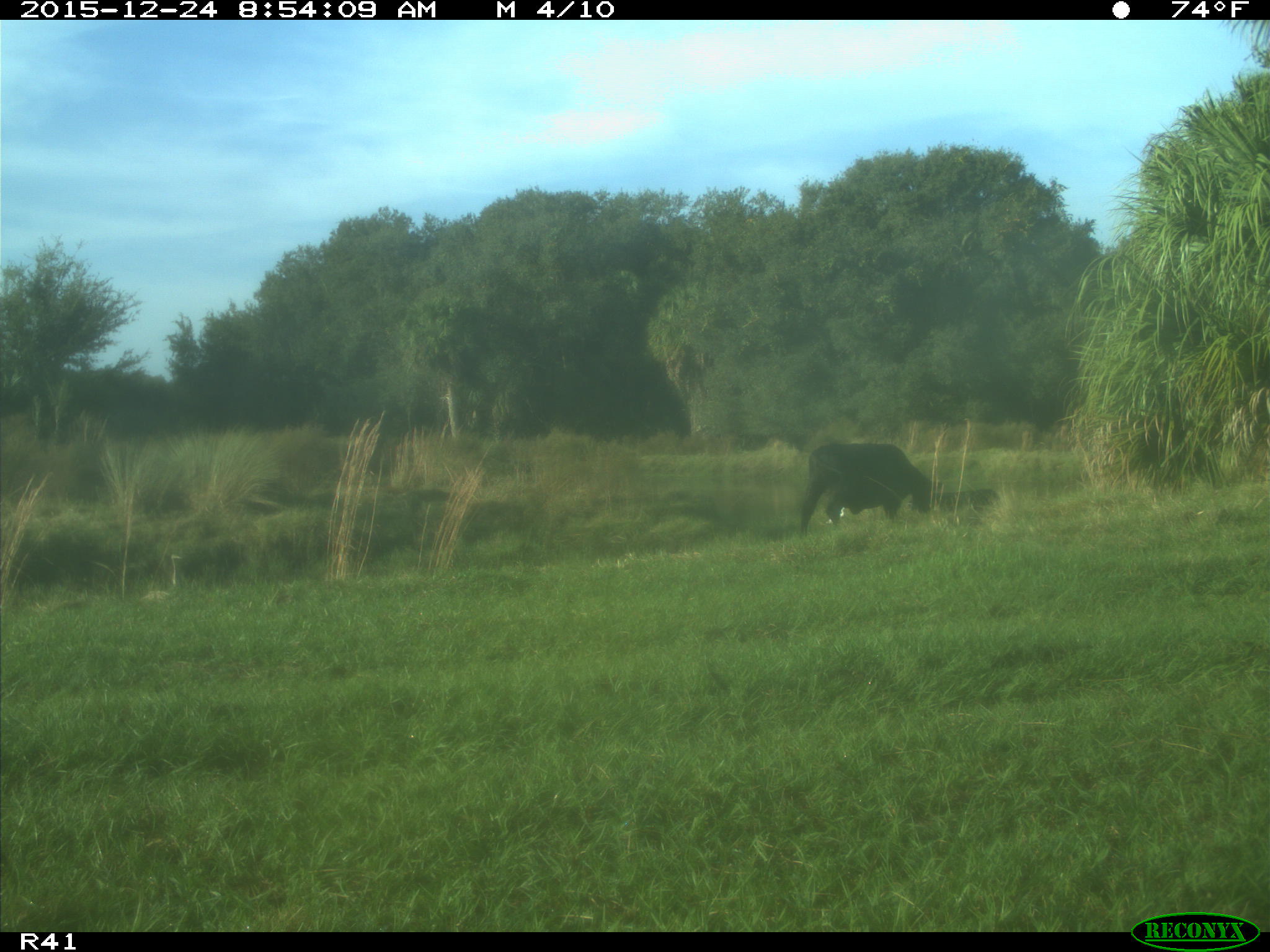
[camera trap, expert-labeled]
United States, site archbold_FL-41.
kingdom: Animalia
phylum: Chordata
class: Mammalia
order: Artiodactyla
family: Bovidae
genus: Bos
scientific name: Bos taurus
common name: domestic cow